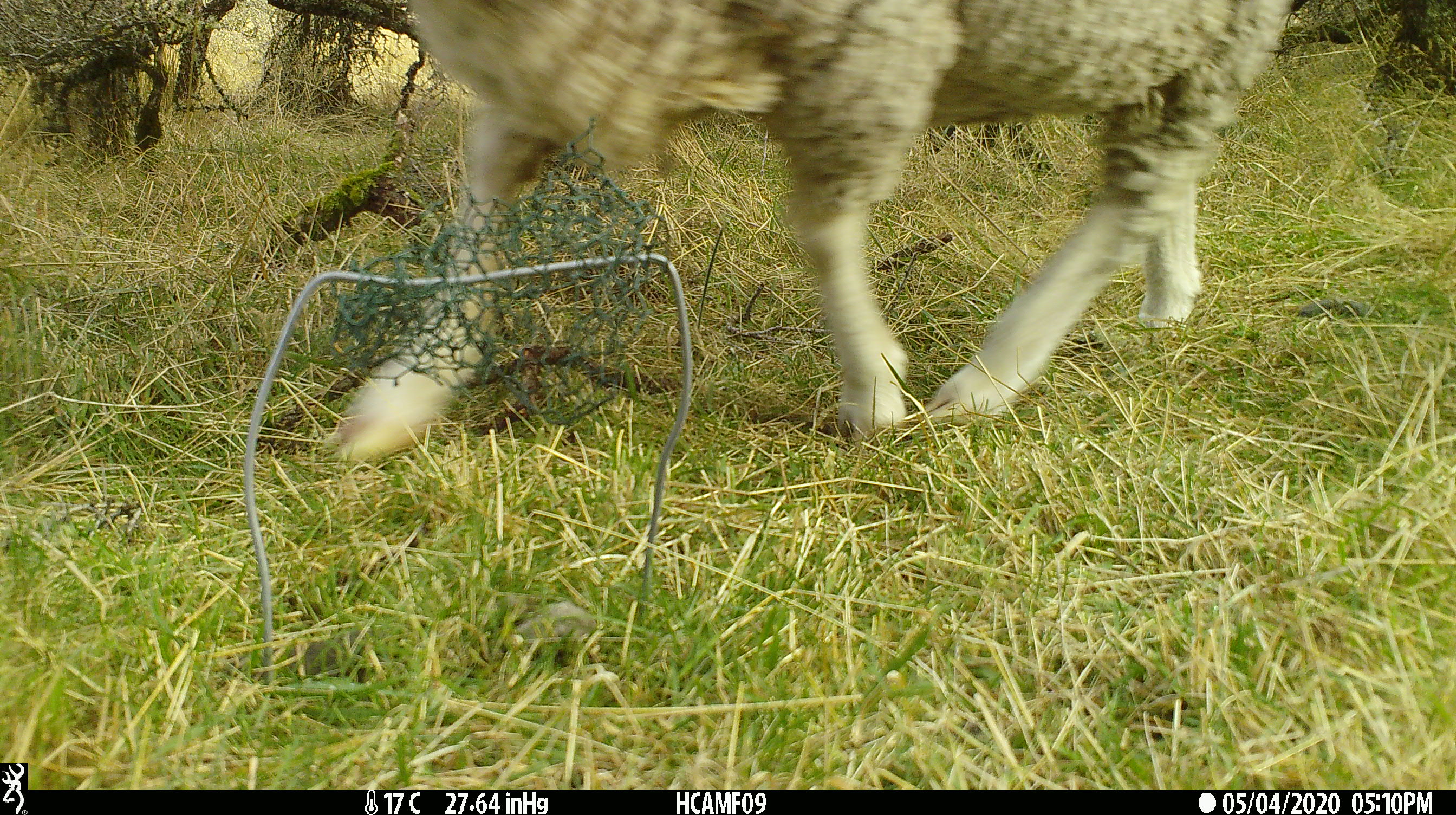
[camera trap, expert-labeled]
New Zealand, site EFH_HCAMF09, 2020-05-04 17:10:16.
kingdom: Animalia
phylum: Chordata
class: Mammalia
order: Artiodactyla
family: Bovidae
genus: Ovis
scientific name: Ovis aries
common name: domestic sheep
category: sheep